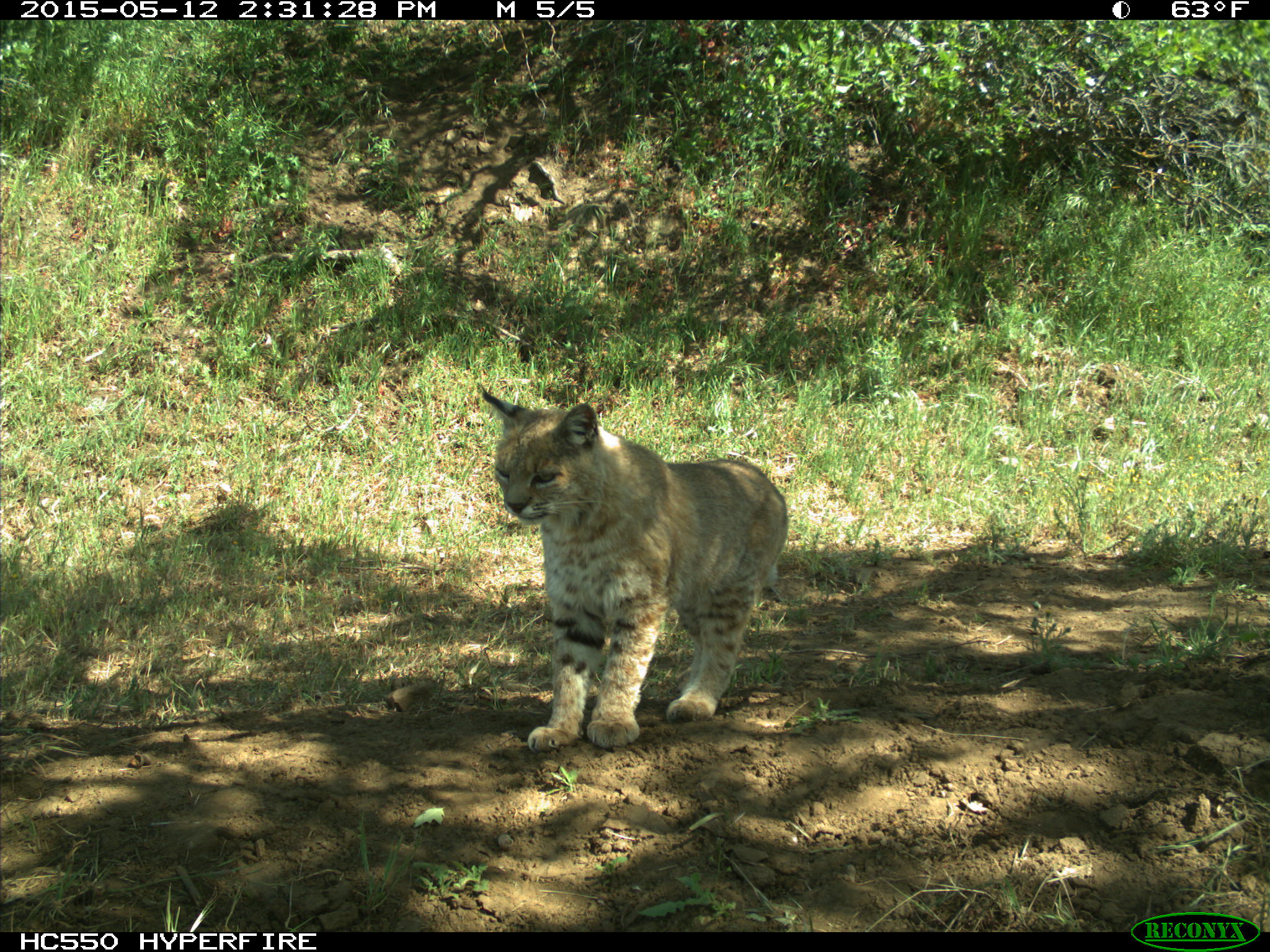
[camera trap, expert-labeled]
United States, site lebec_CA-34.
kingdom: Animalia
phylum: Chordata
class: Mammalia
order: Carnivora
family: Felidae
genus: Lynx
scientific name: Lynx rufus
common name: bobcat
Lynx rufus (bobcat).